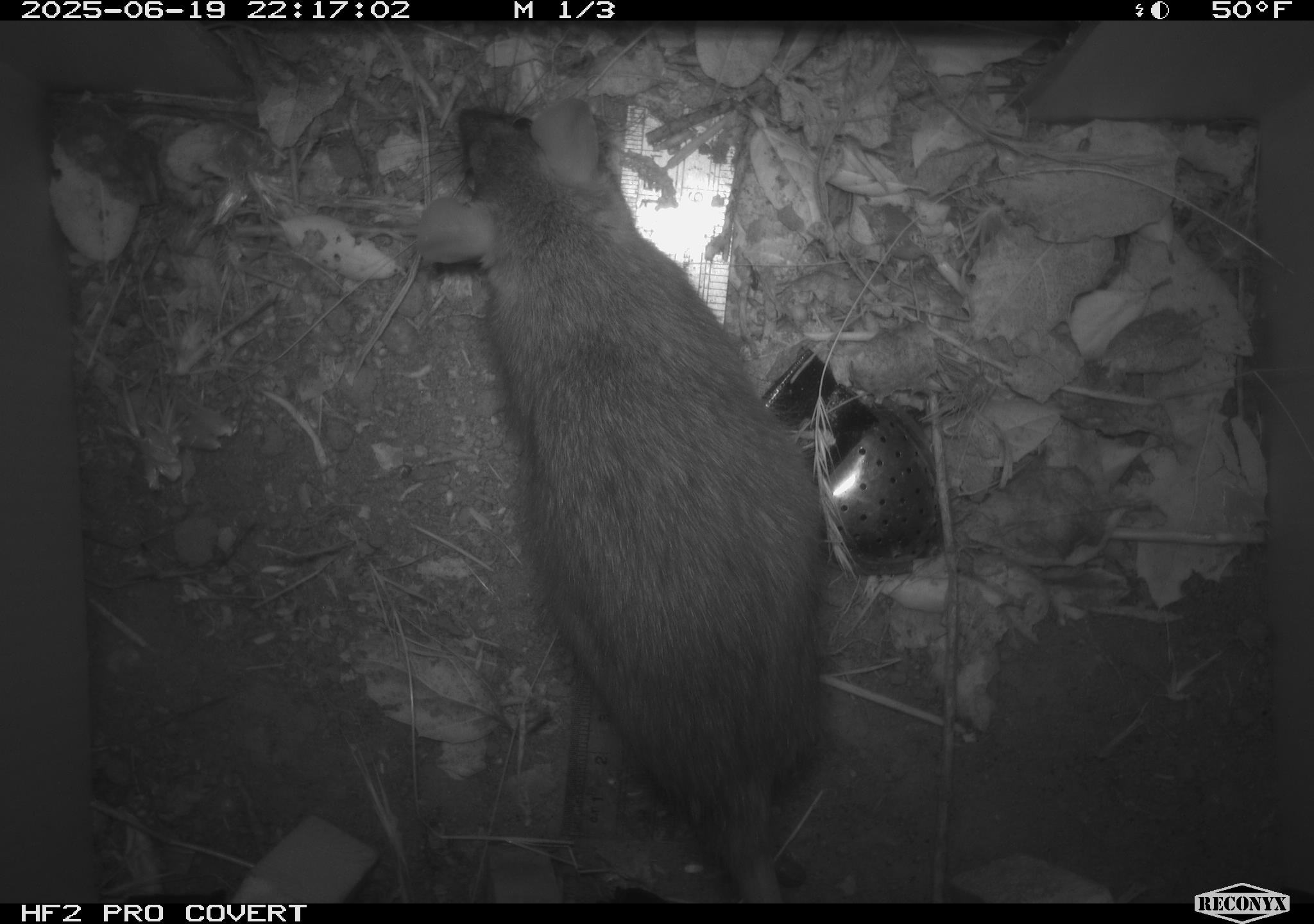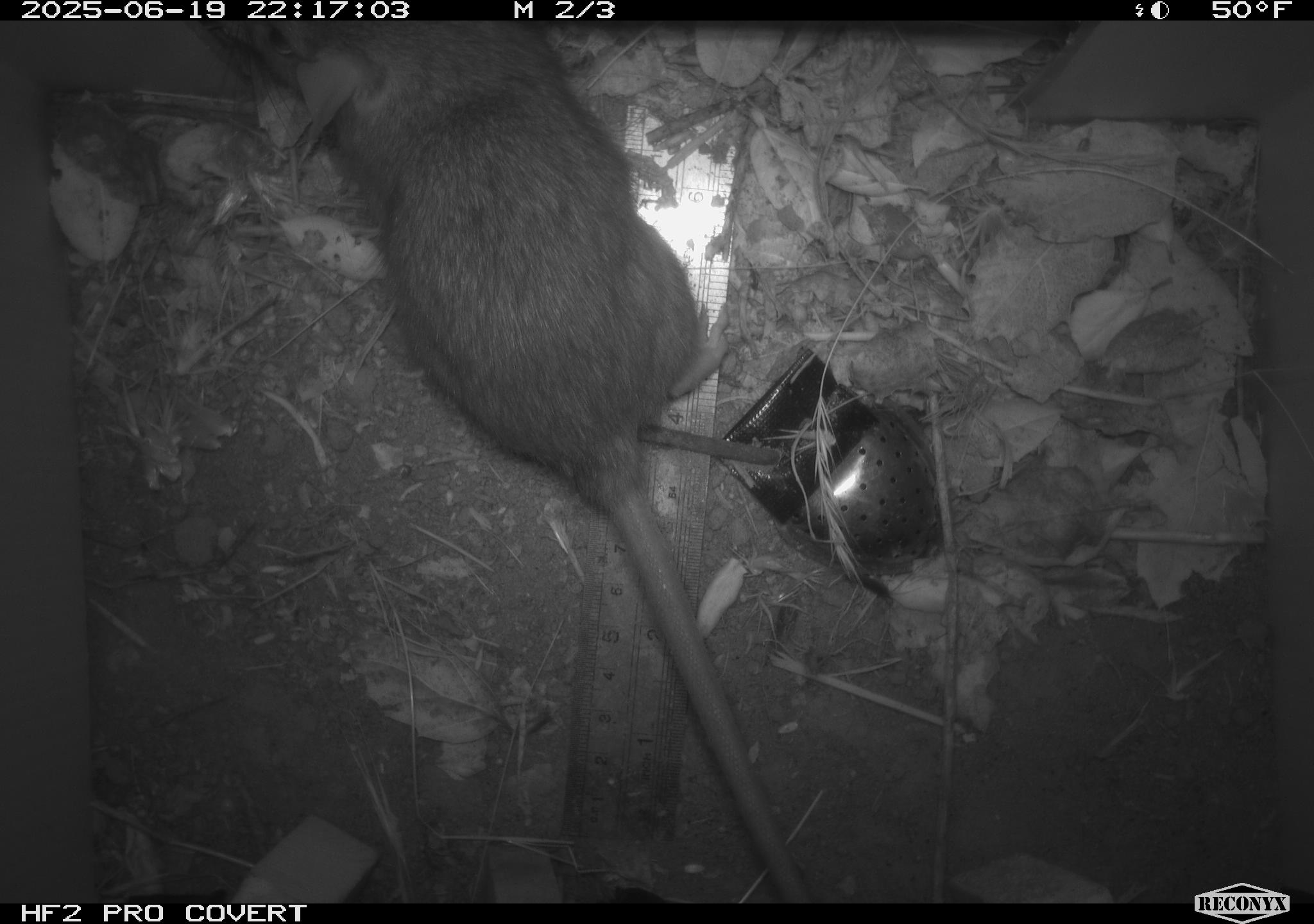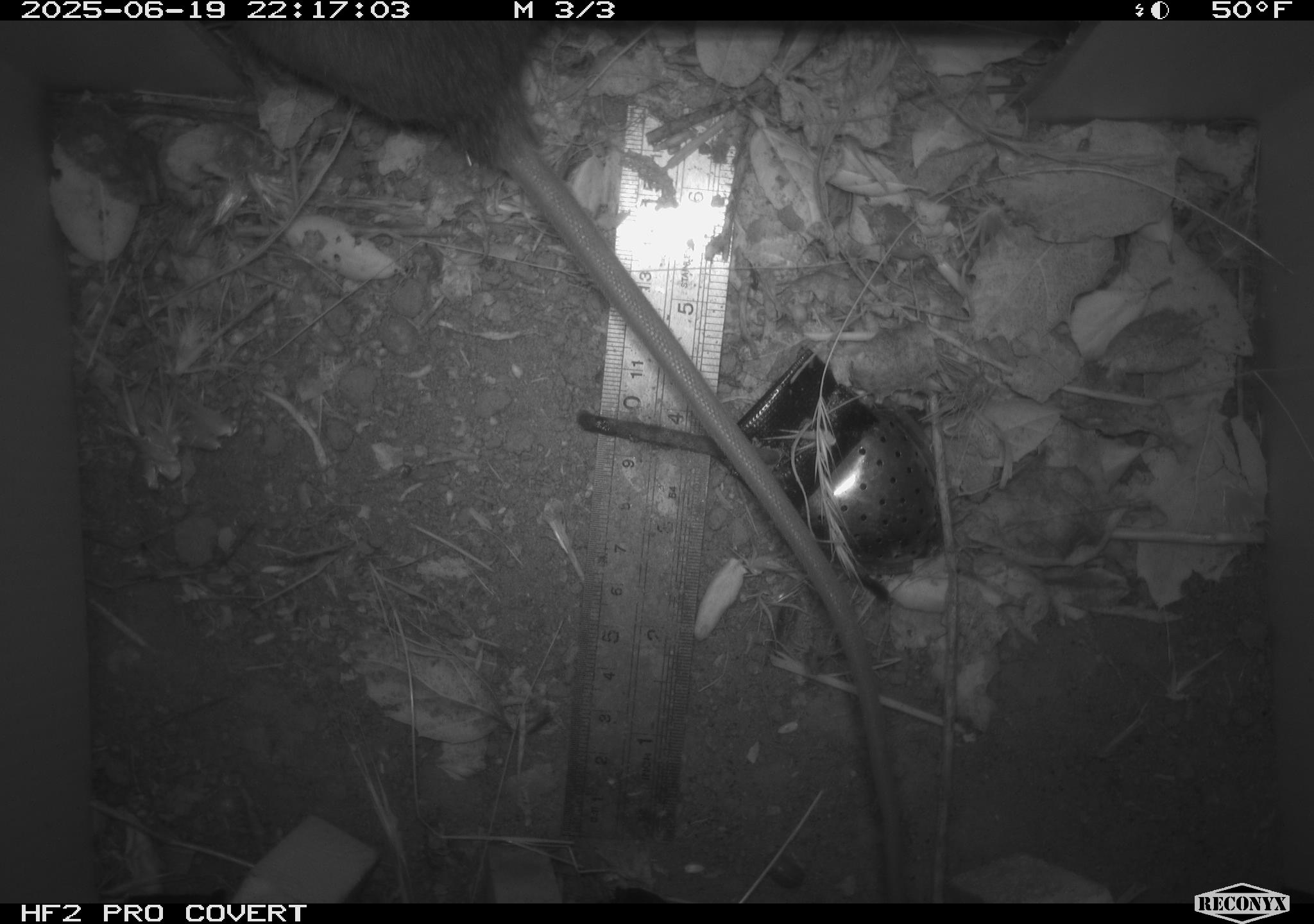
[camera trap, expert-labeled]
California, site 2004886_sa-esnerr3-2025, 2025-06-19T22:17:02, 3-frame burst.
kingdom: Animalia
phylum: Chordata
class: Mammalia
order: Rodentia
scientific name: Rodentia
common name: rodent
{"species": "rodent (Rodentia)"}